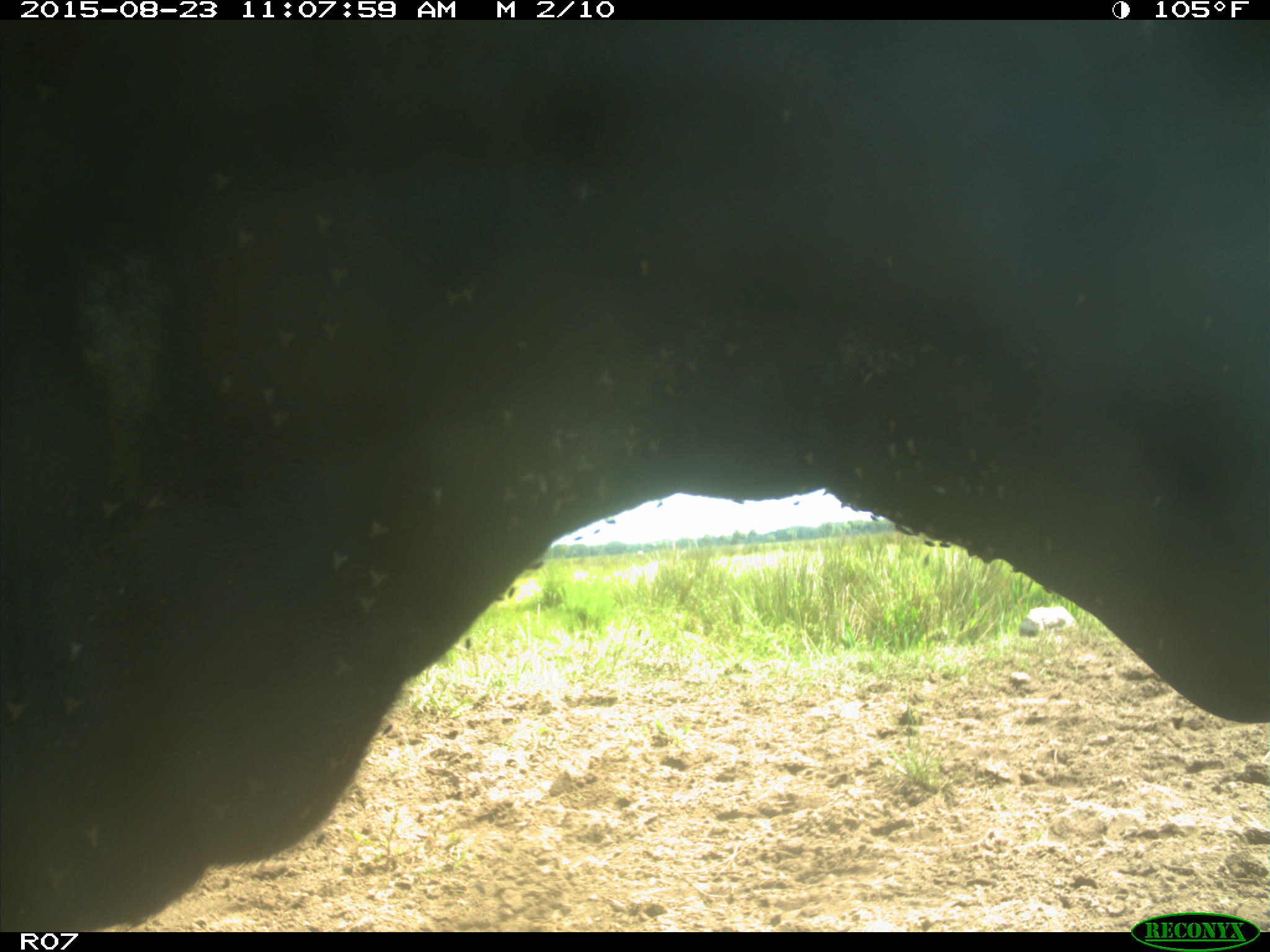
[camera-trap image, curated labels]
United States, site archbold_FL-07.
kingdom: Animalia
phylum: Chordata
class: Mammalia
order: Artiodactyla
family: Bovidae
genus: Bos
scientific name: Bos taurus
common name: domestic cow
Bos taurus (domestic cow).